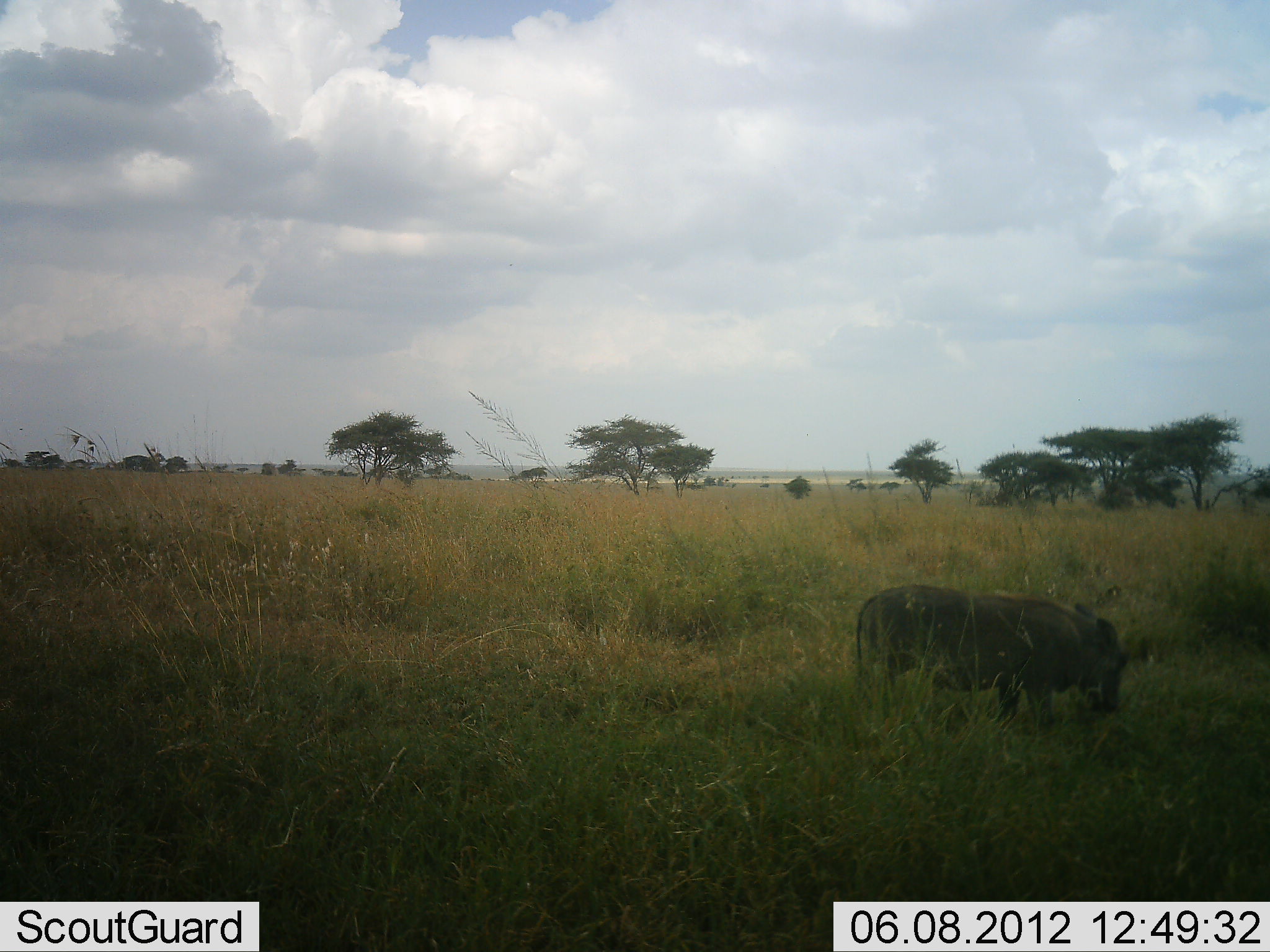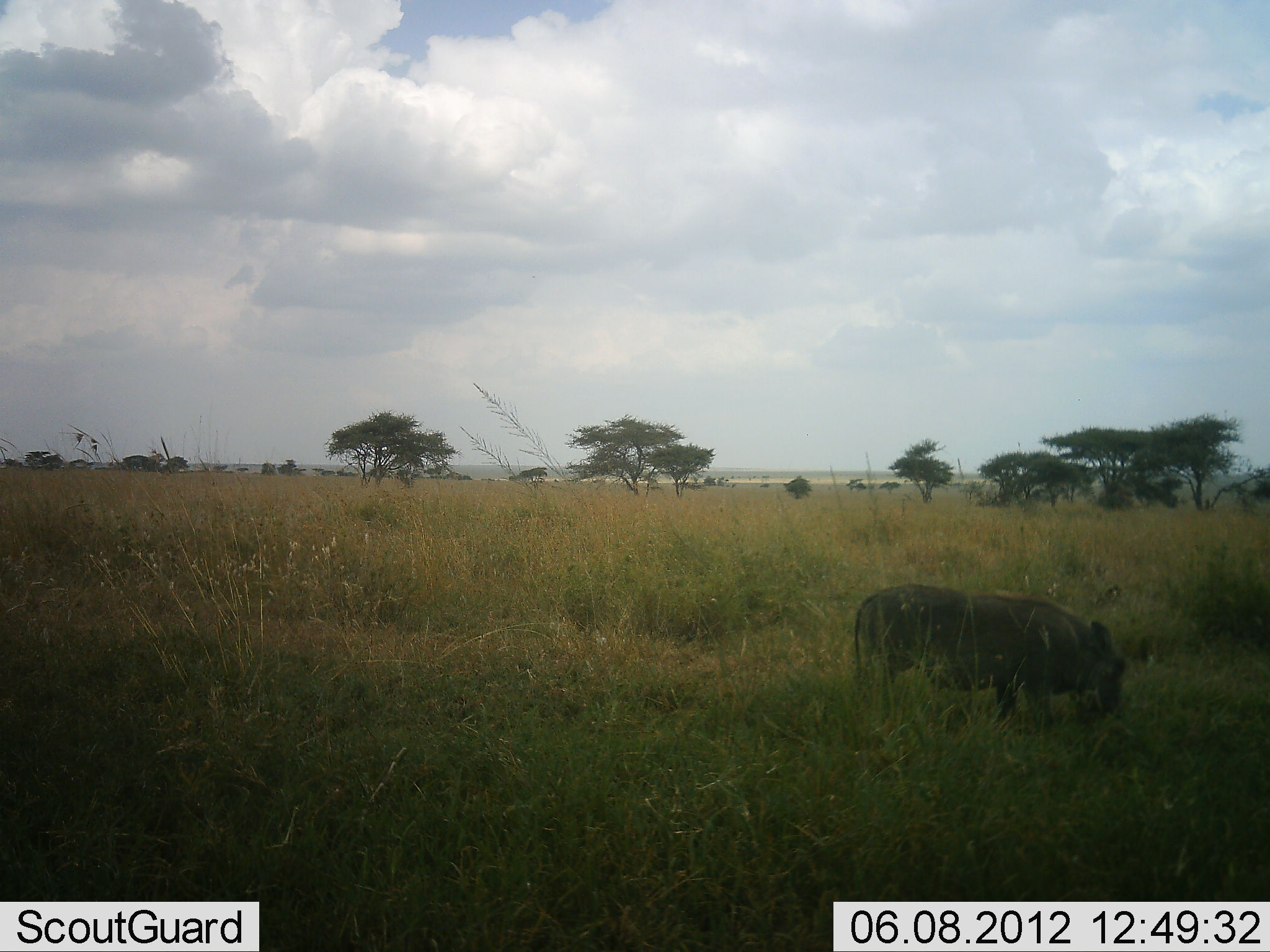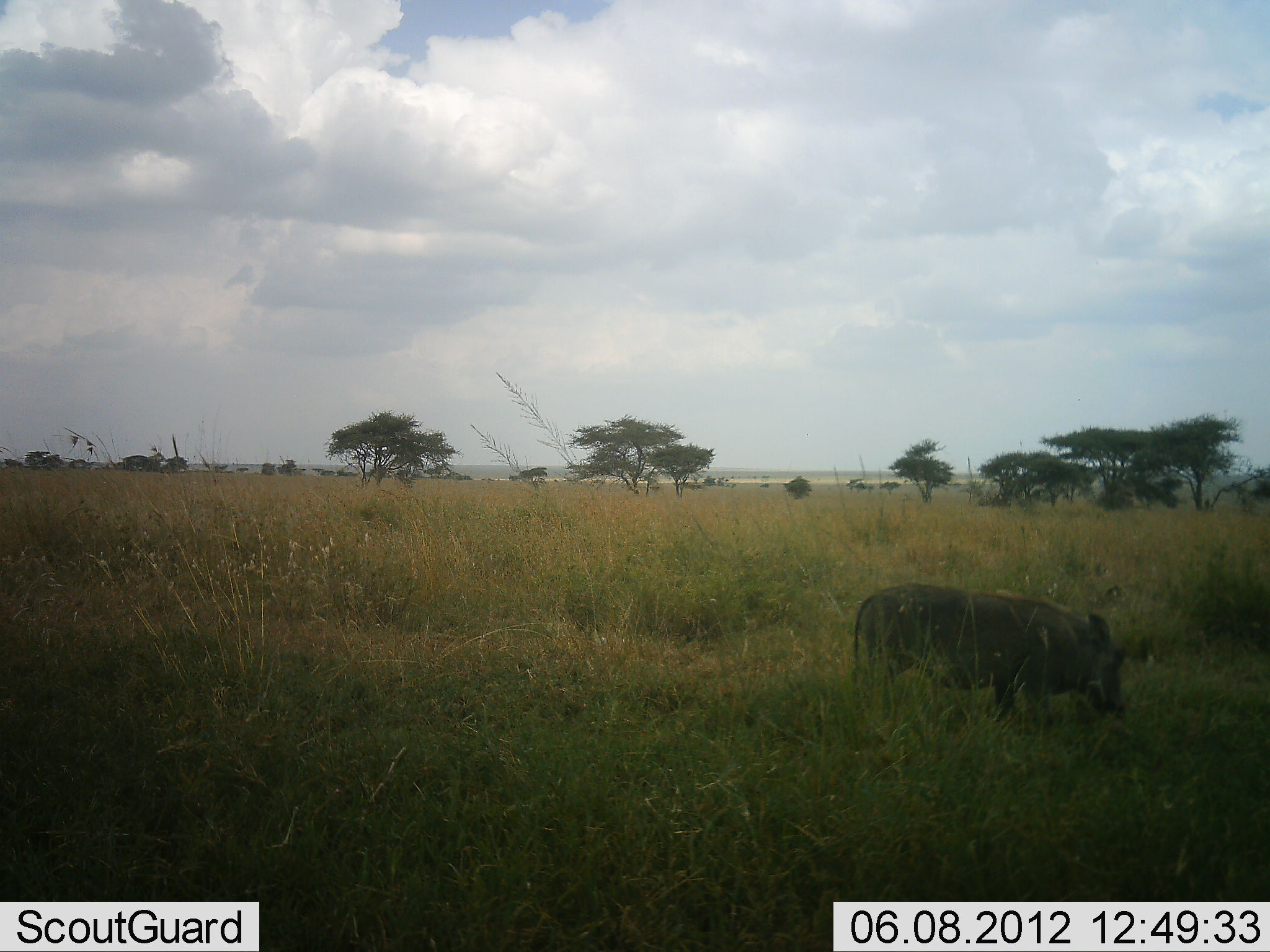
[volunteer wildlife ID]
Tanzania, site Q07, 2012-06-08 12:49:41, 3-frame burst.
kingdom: Animalia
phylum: Chordata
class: Mammalia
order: Artiodactyla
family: Suidae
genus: Phacochoerus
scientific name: Phacochoerus africanus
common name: warthog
Warthog (Phacochoerus africanus), count 1. Behavior (volunteer vote fractions): standing 30%, resting 0%, moving 0%, interacting 0%. Young present (vote fraction): 0%. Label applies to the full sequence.